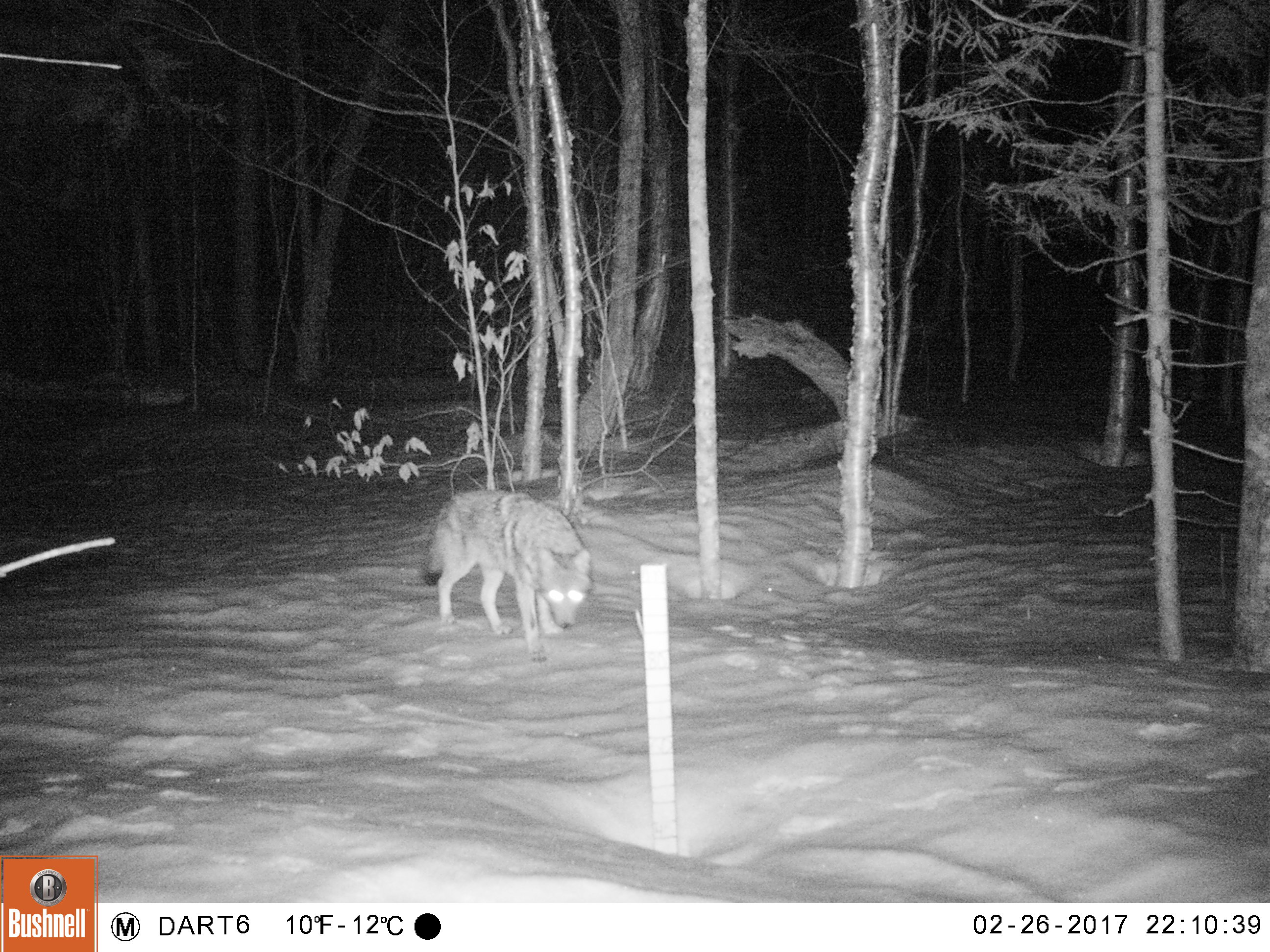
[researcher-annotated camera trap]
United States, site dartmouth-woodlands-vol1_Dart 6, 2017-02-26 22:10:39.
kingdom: Animalia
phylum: Chordata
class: Mammalia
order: Carnivora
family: Canidae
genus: Canis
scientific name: Canis latrans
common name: coyote